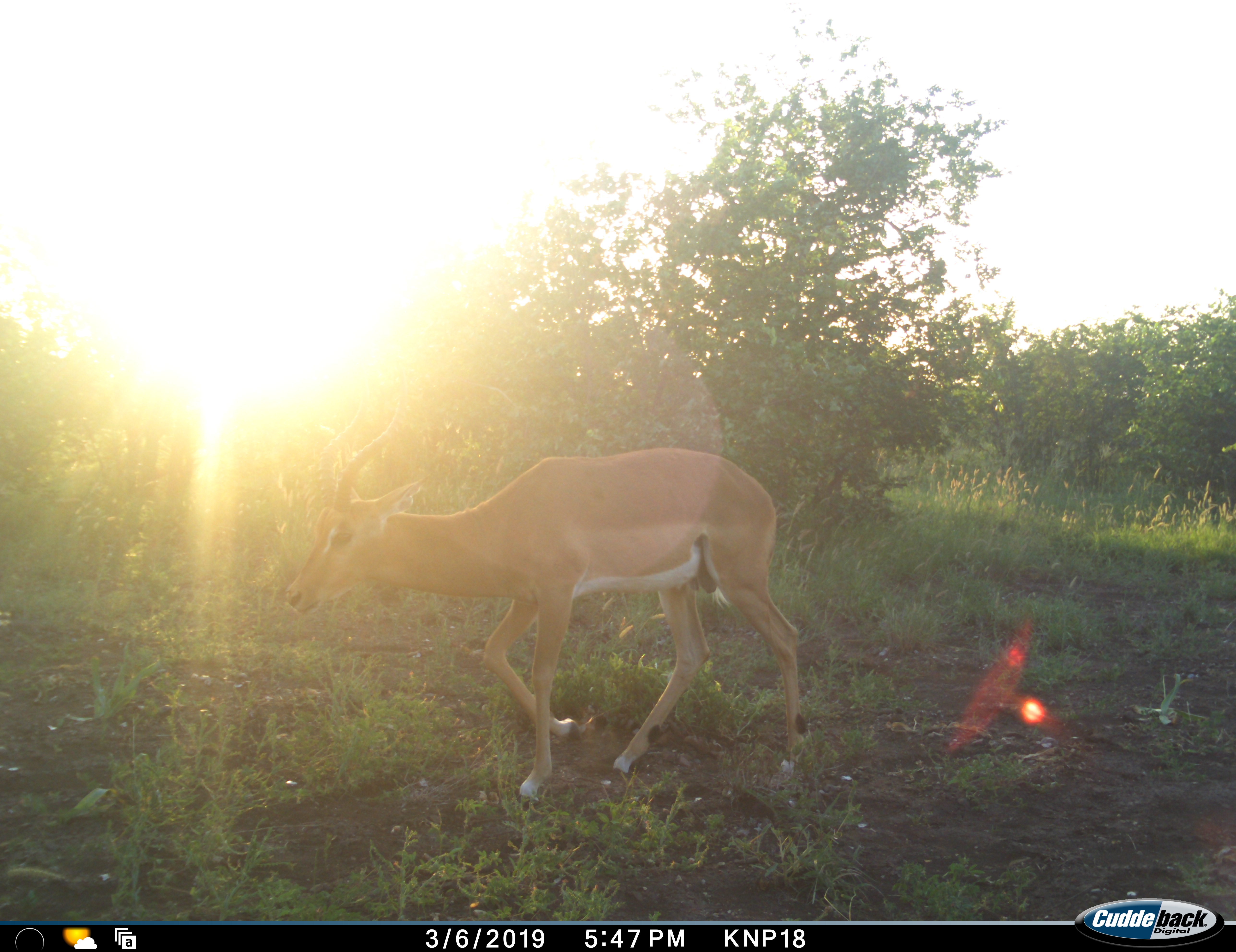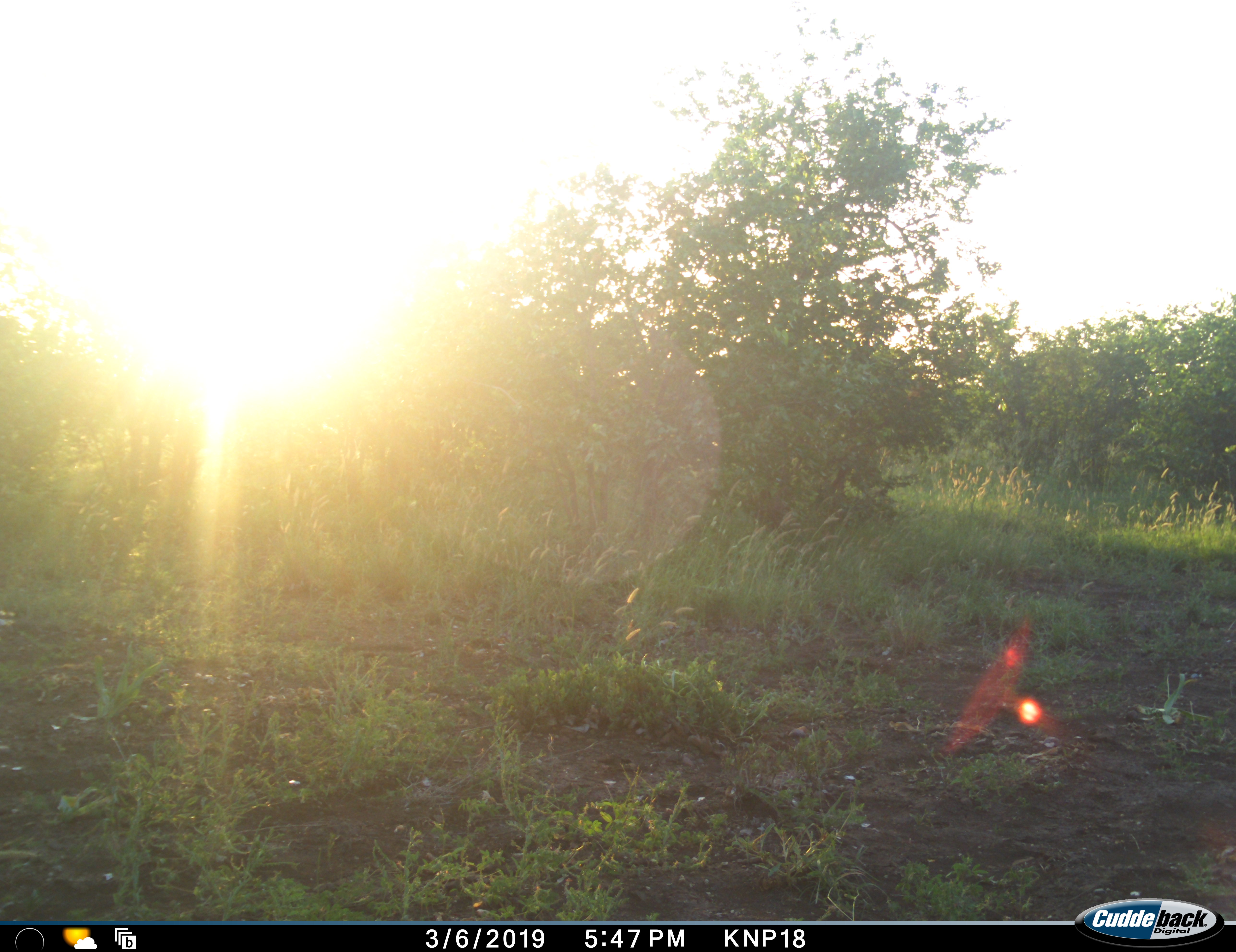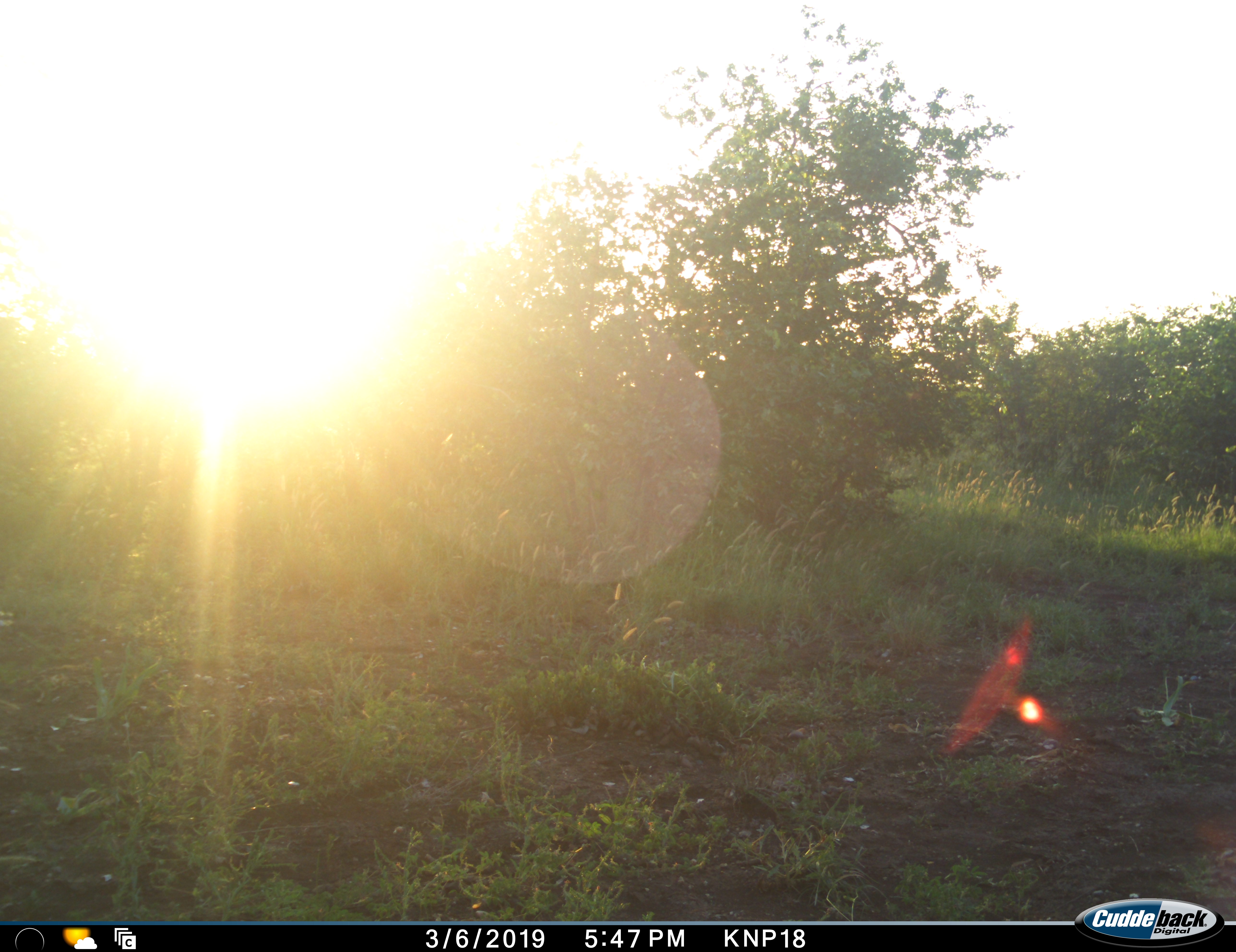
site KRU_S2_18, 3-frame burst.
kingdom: Animalia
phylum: Chordata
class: Mammalia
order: Artiodactyla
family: Bovidae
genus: Aepyceros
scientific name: Aepyceros melampus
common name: impala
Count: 1.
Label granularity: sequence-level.